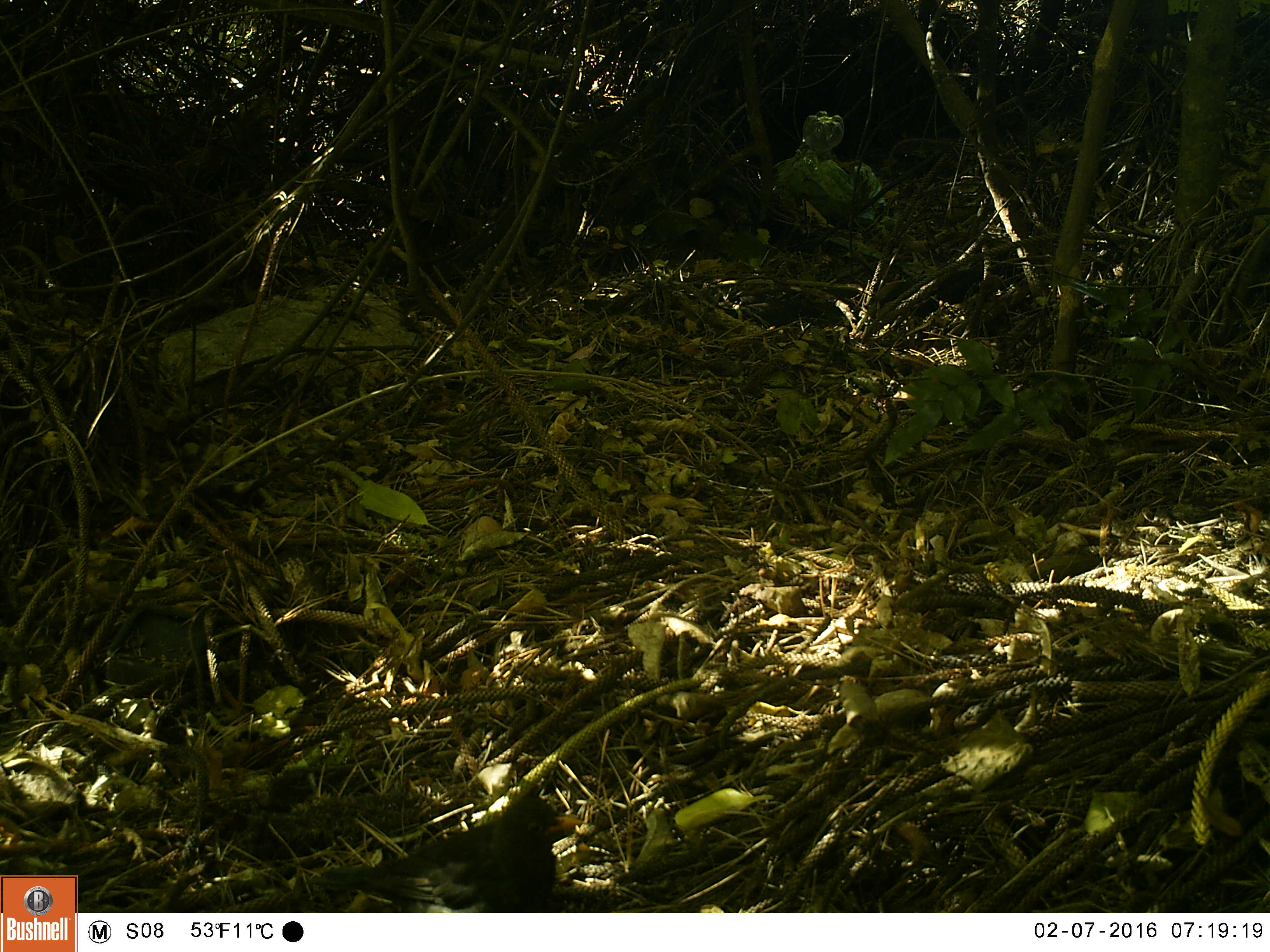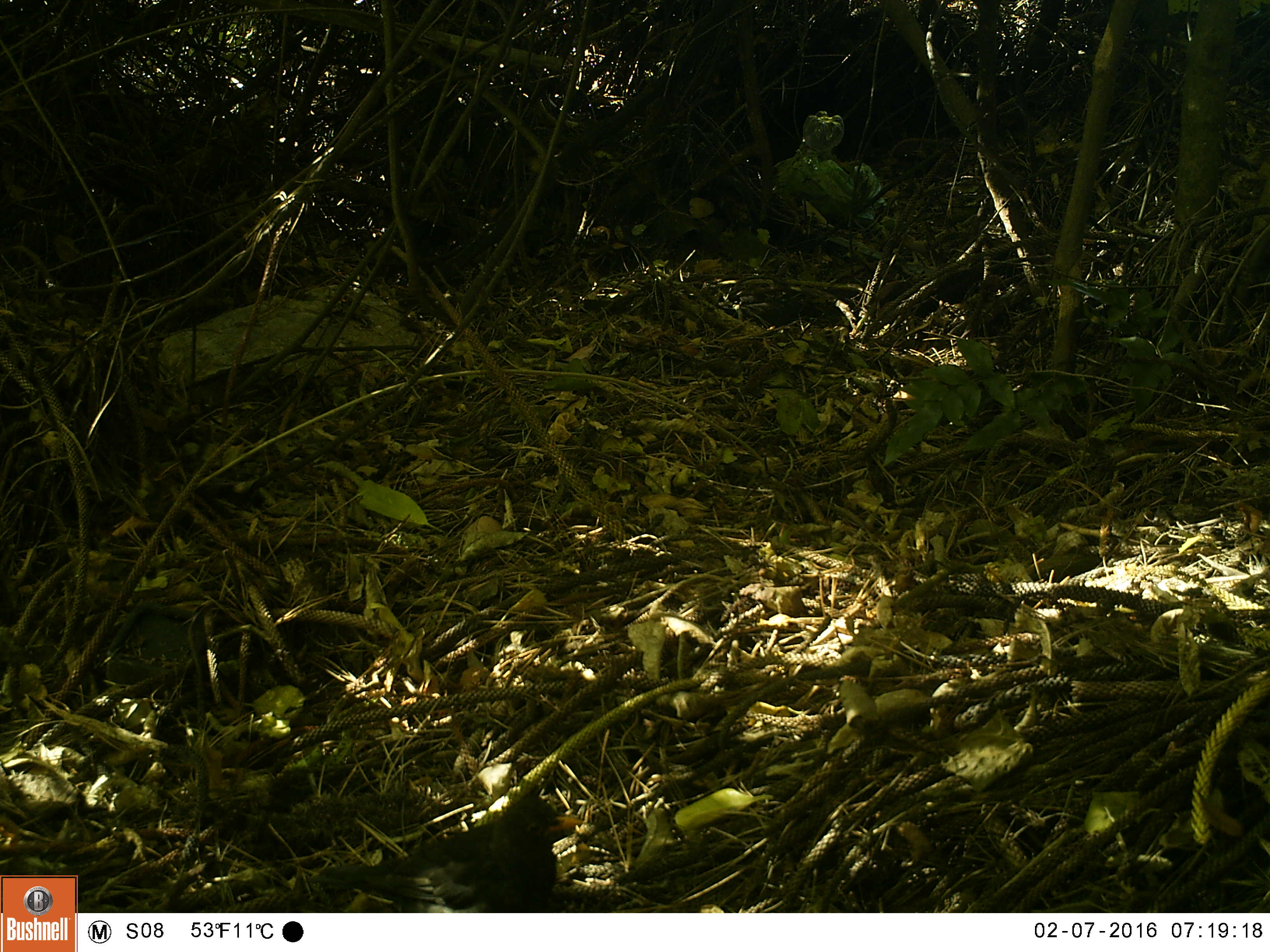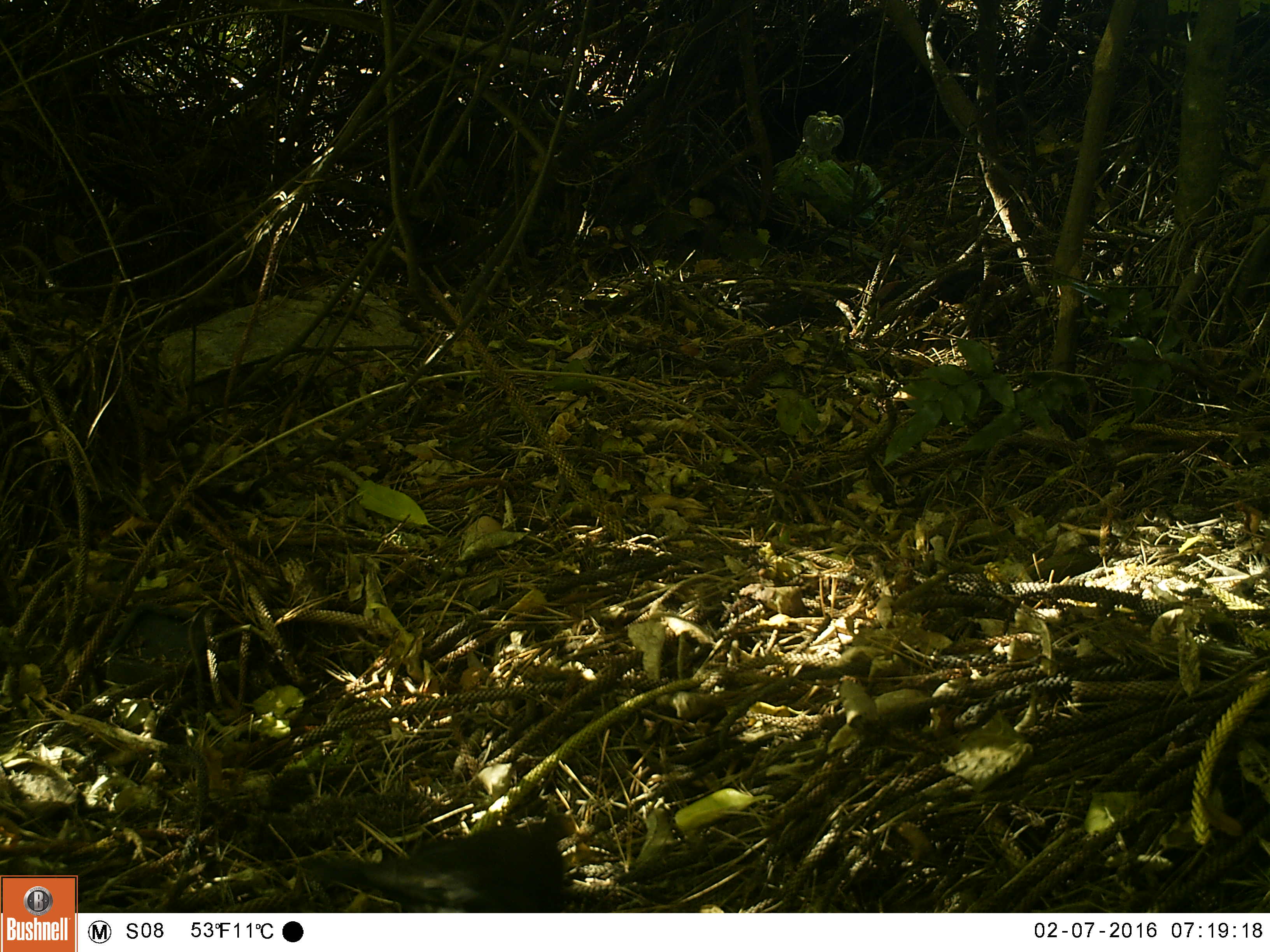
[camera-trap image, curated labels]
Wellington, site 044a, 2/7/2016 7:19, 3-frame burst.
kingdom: Animalia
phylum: Chordata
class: Aves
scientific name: Aves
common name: bird